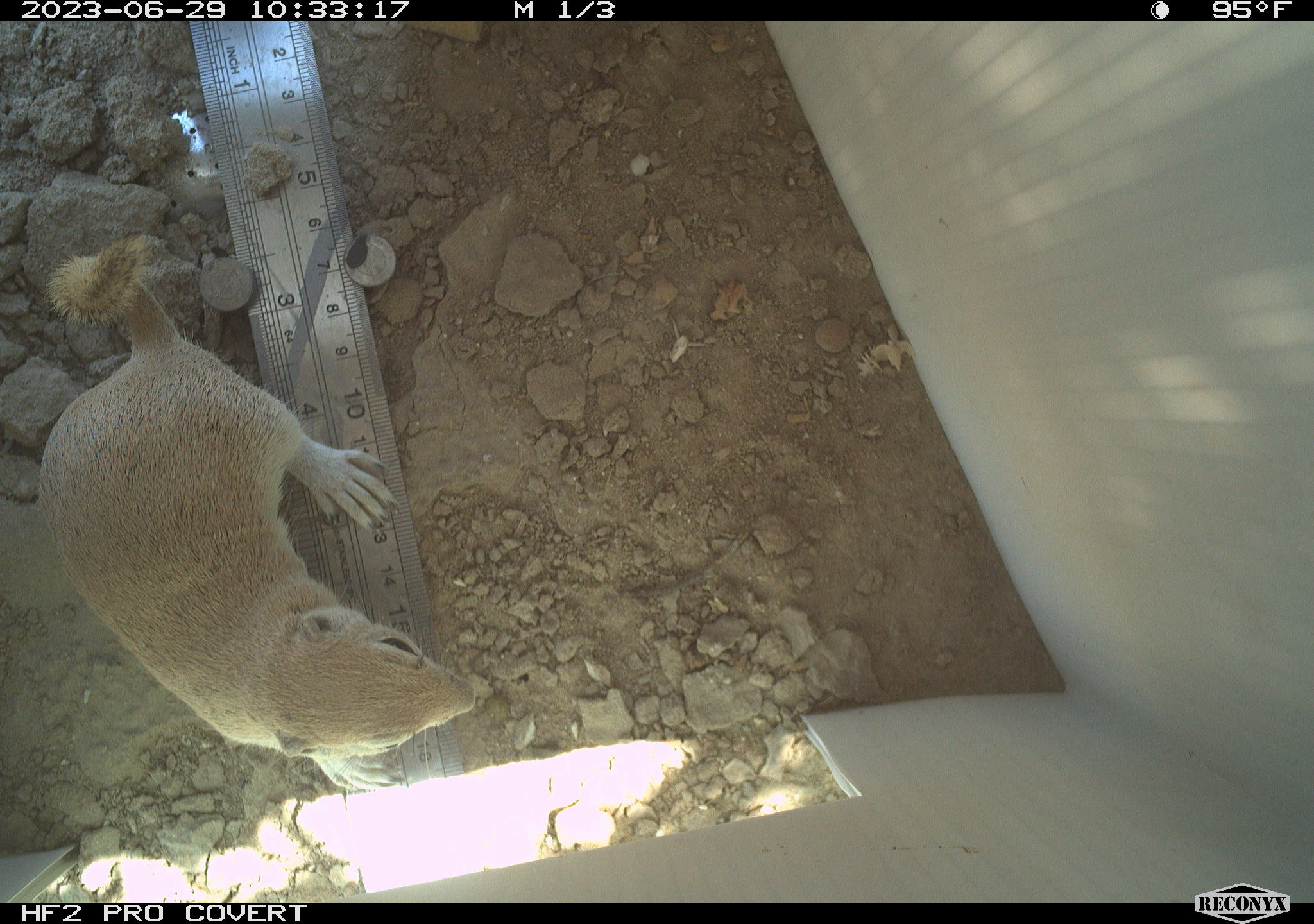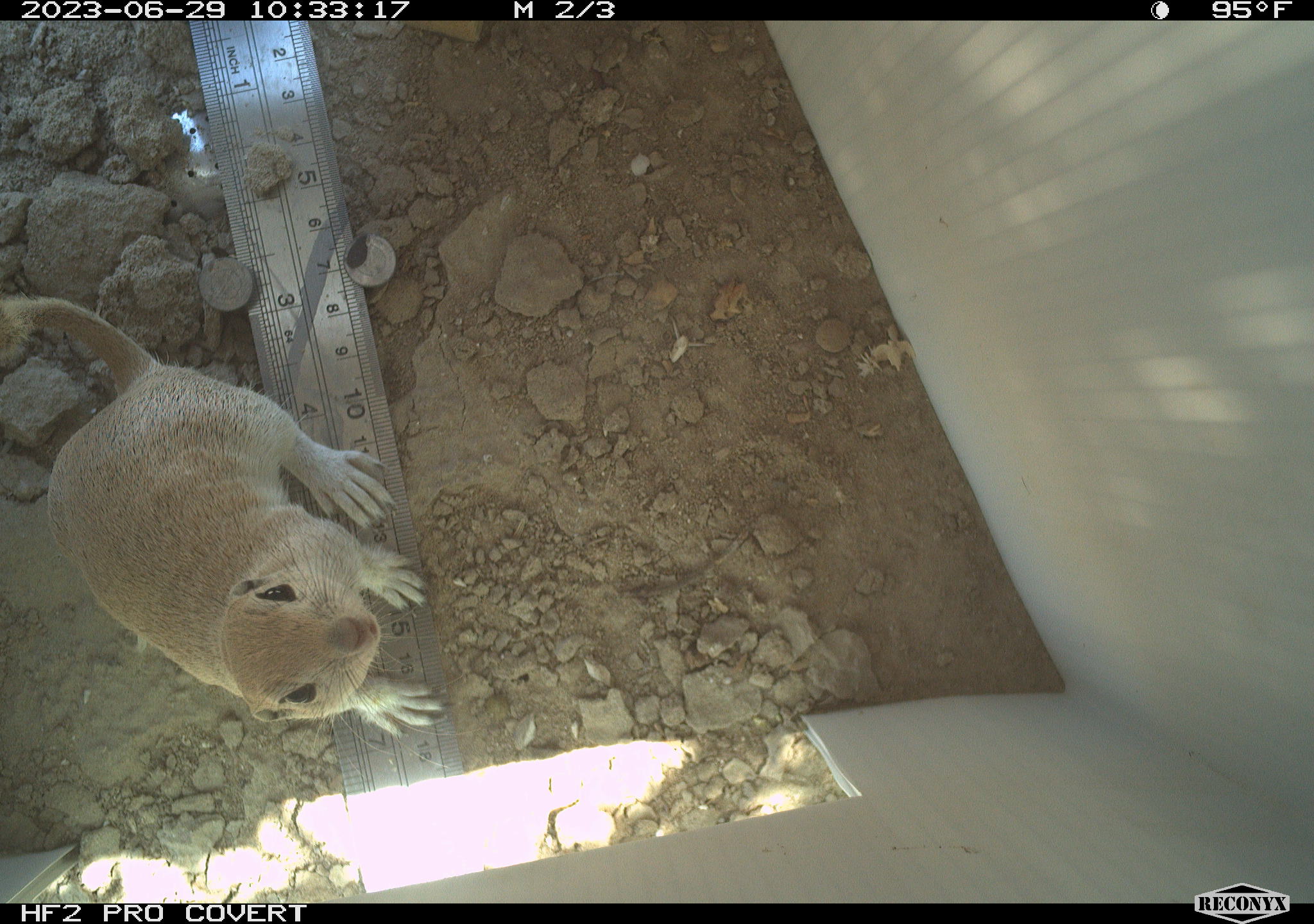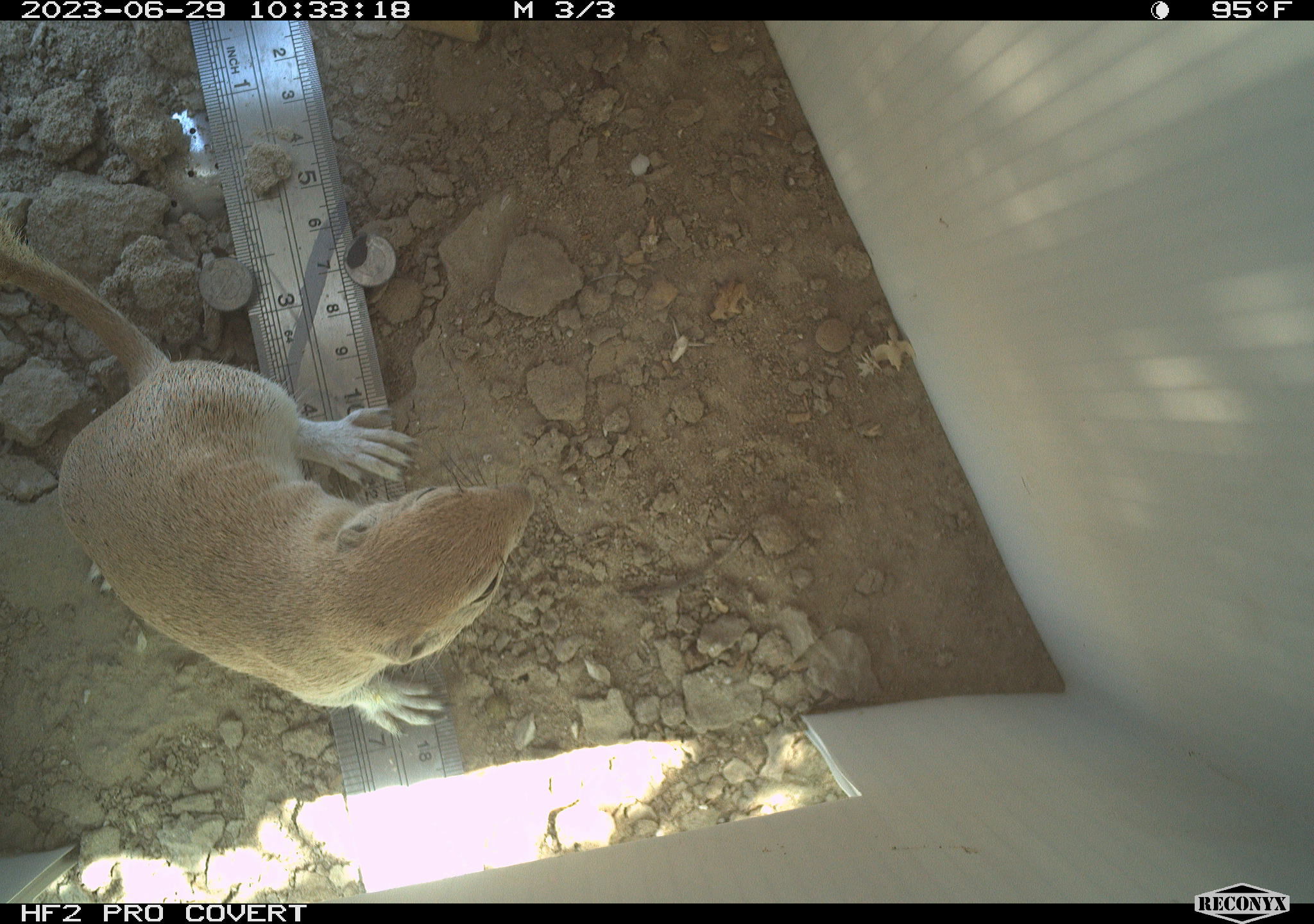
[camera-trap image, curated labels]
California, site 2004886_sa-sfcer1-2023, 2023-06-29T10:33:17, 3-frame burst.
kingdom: Animalia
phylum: Chordata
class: Mammalia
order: Rodentia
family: Sciuridae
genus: Xerospermophilus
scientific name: Xerospermophilus tereticaudus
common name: round-tailed ground squirrel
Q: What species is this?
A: Round-tailed ground squirrel (Xerospermophilus tereticaudus).